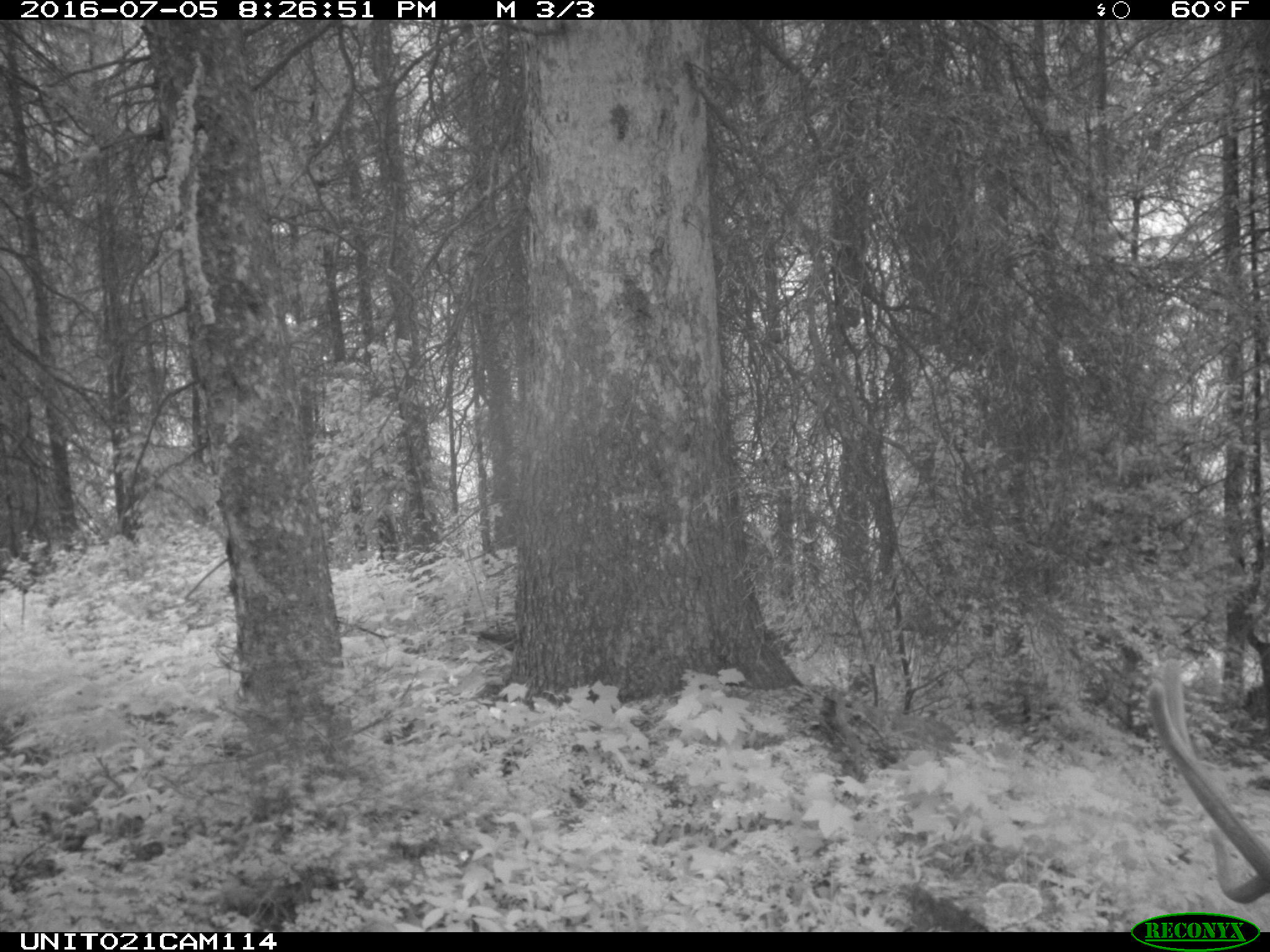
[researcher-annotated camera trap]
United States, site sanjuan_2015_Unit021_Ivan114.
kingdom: Animalia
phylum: Chordata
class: Mammalia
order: Artiodactyla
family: Cervidae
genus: Cervus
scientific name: Cervus elaphus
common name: red deer